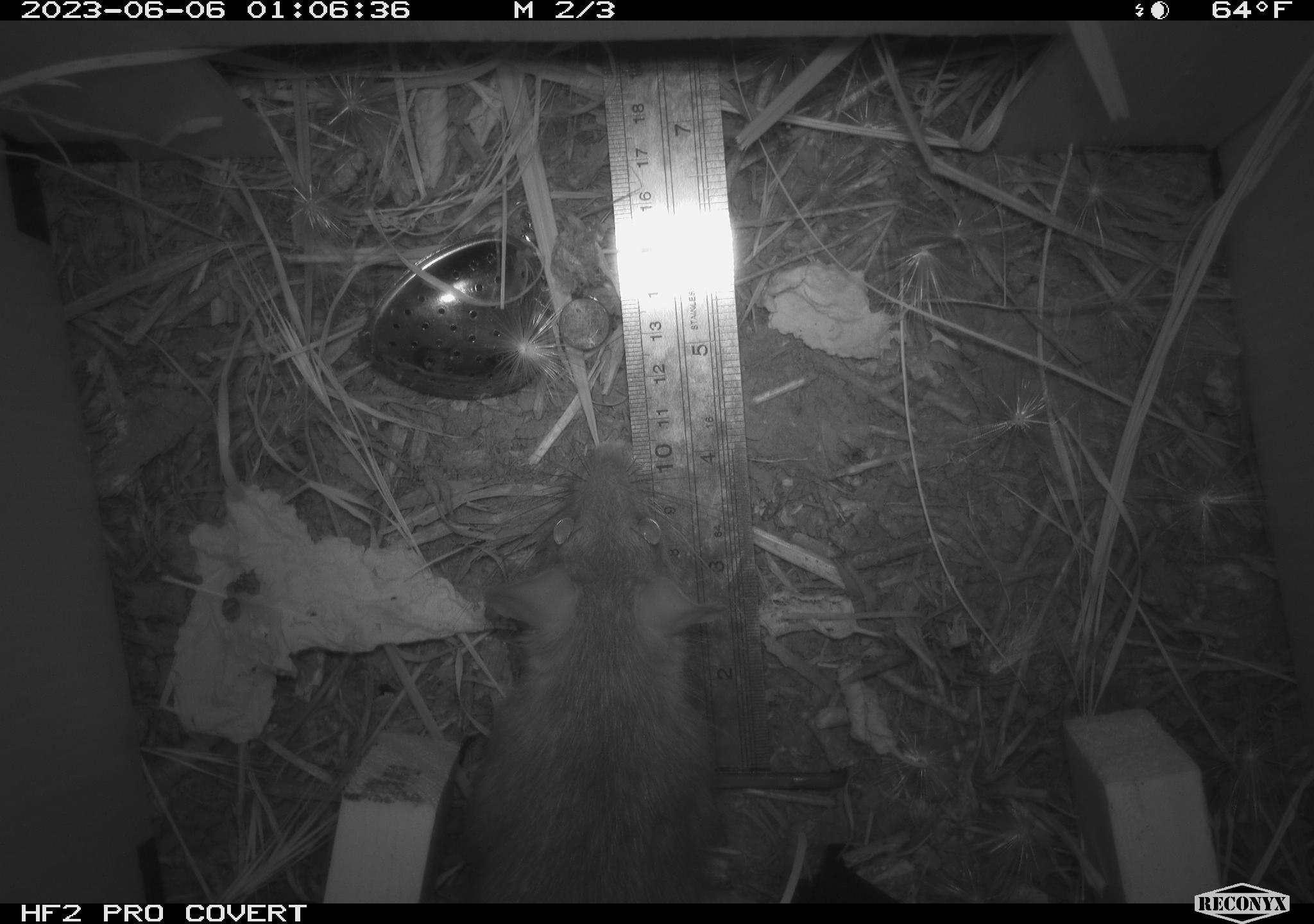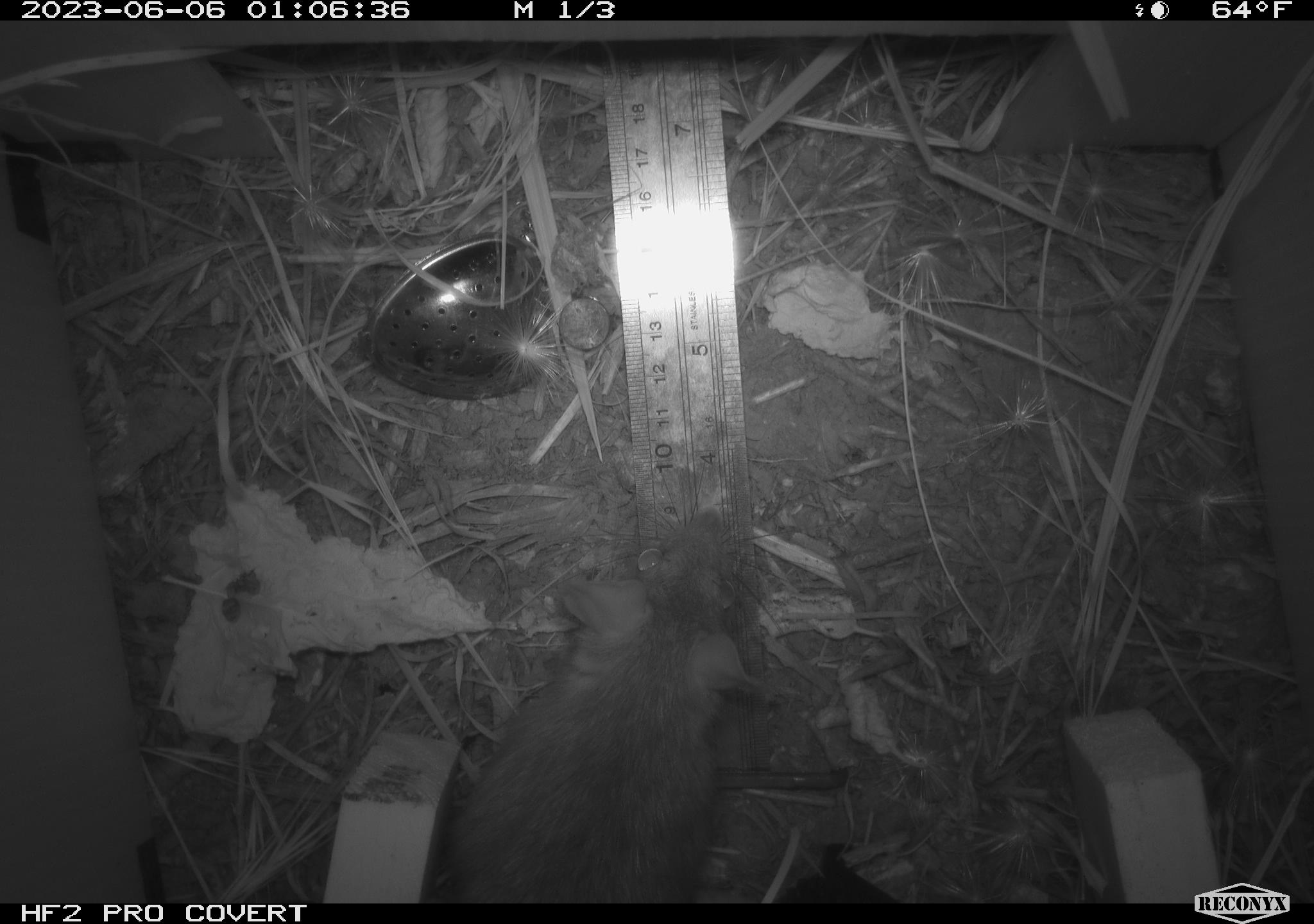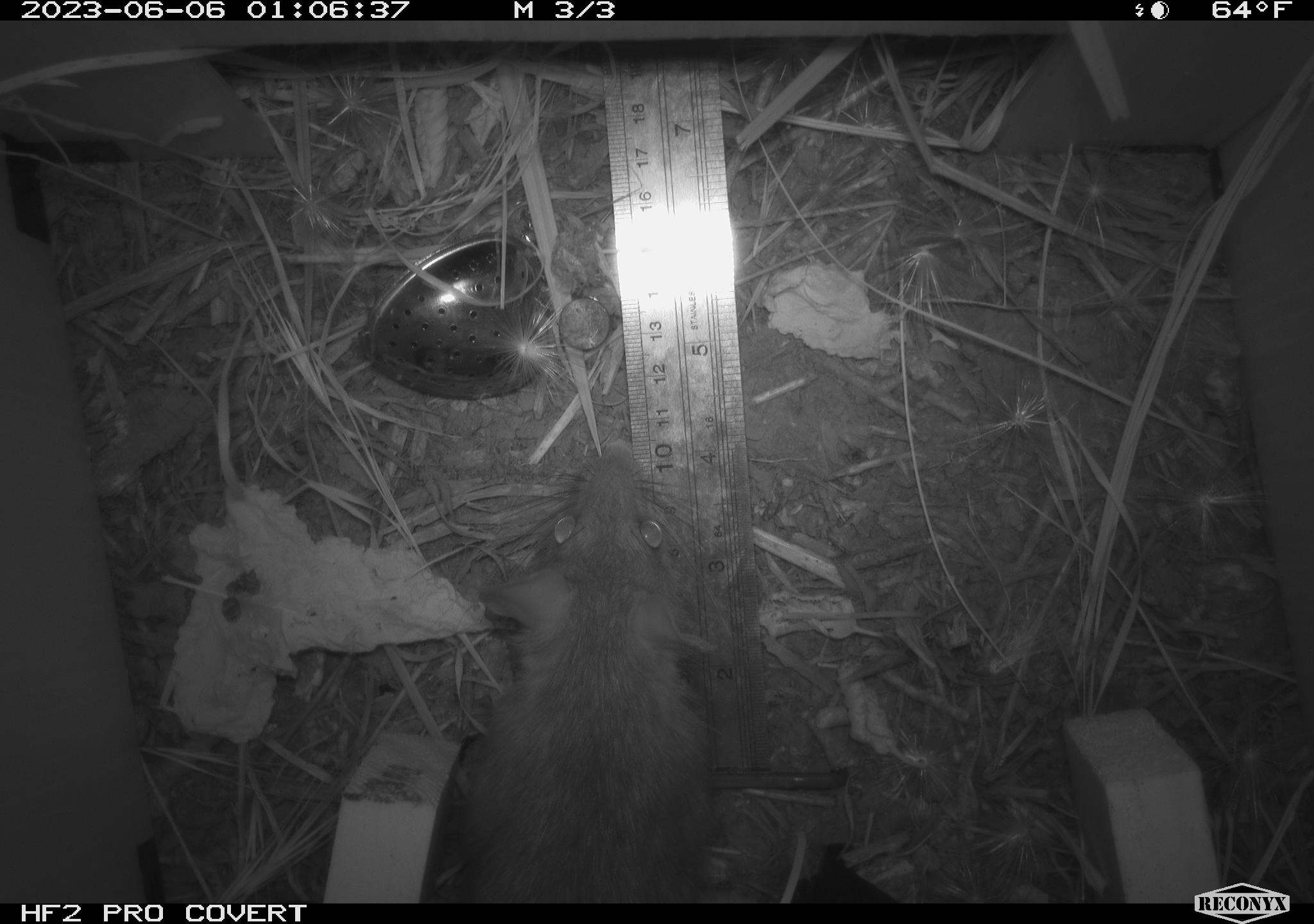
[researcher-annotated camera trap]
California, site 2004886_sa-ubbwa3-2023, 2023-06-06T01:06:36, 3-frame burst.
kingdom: Animalia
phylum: Chordata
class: Mammalia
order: Rodentia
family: Muridae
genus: Rattus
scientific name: Rattus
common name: rat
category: rattus species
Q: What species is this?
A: Rattus species (rat) (Rattus).